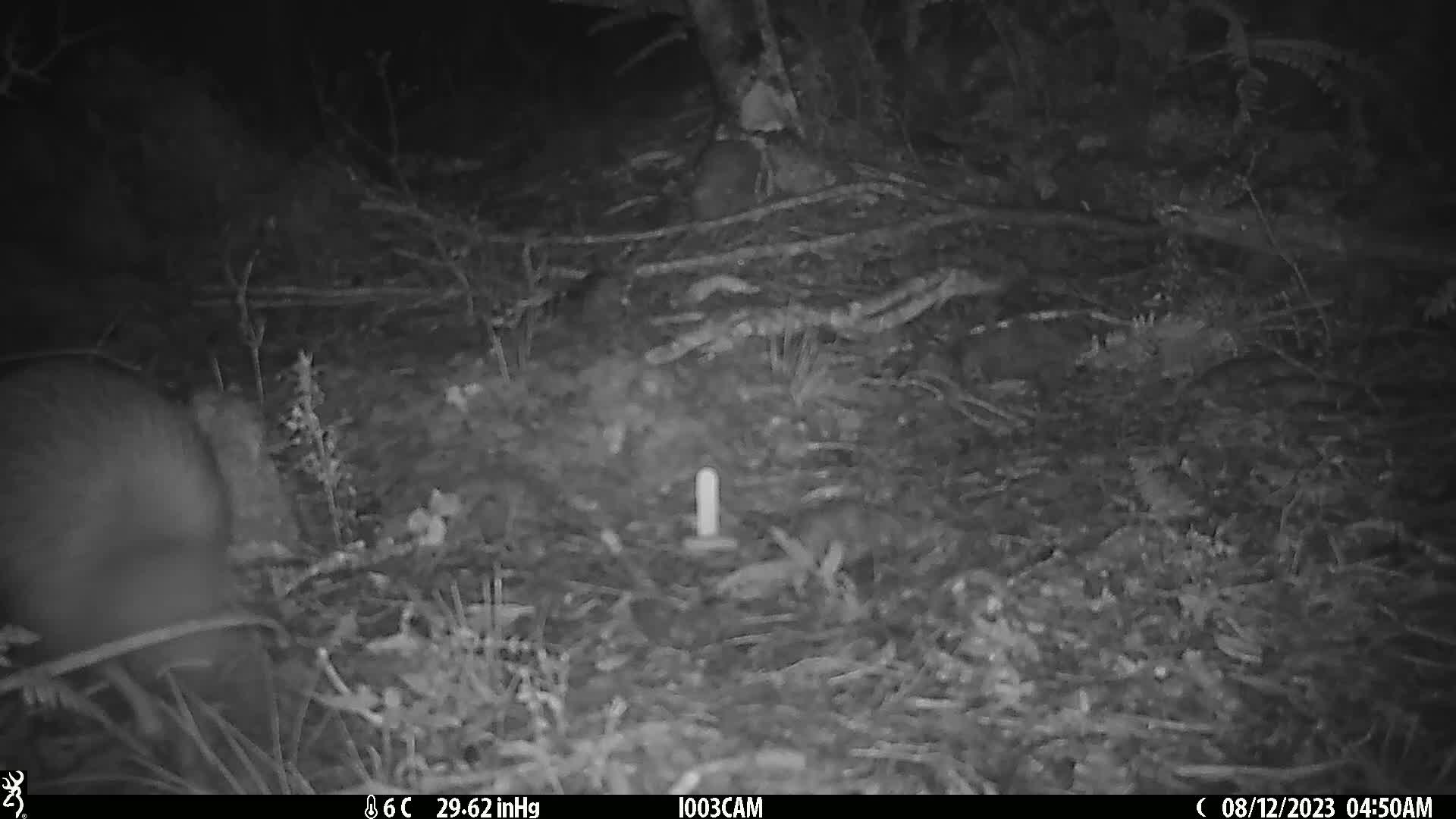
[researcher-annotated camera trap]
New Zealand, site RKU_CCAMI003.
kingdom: Animalia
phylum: Chordata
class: Aves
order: Apterygiformes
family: Apterygidae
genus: Apteryx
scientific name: Apteryx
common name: kiwi